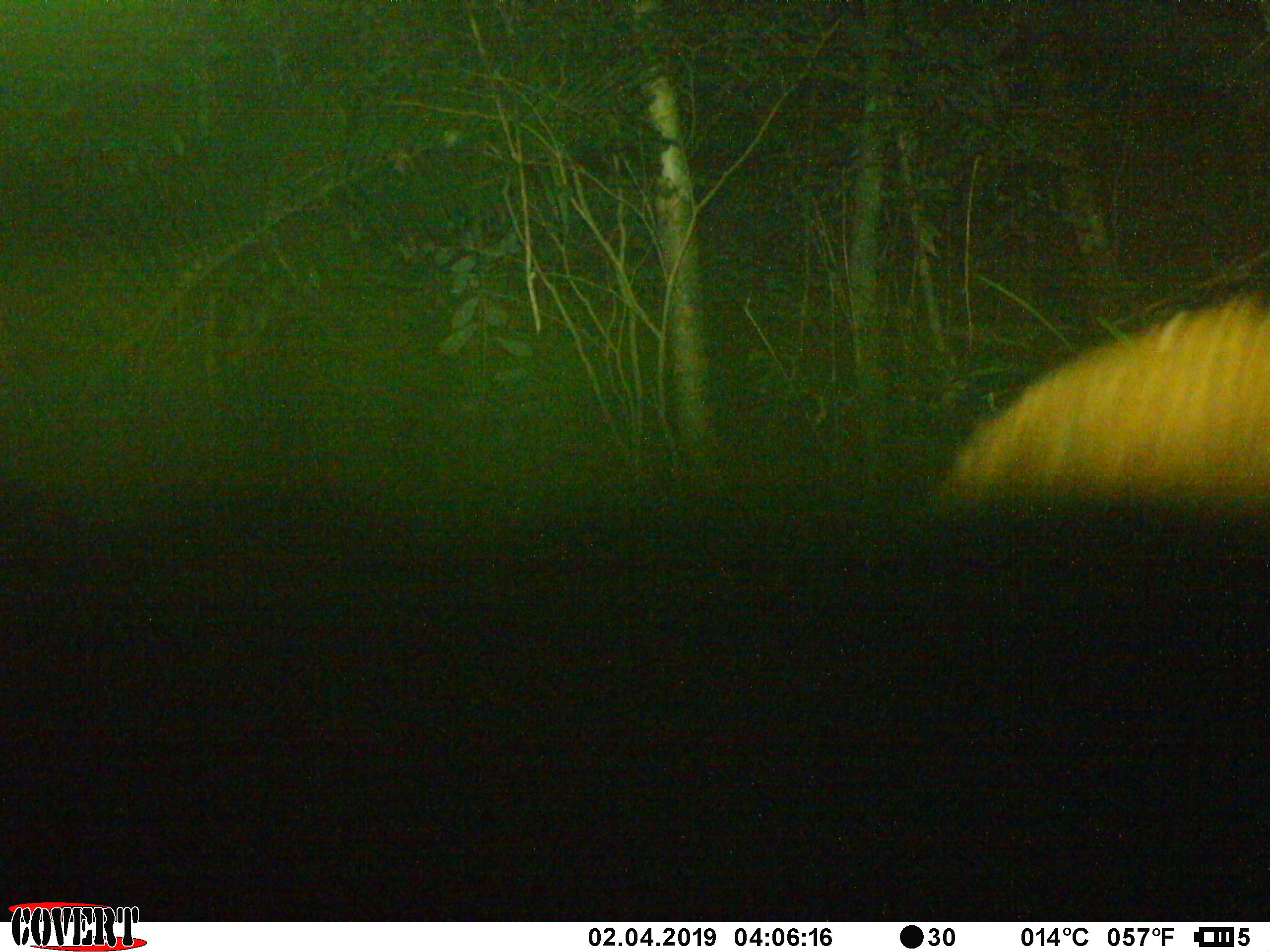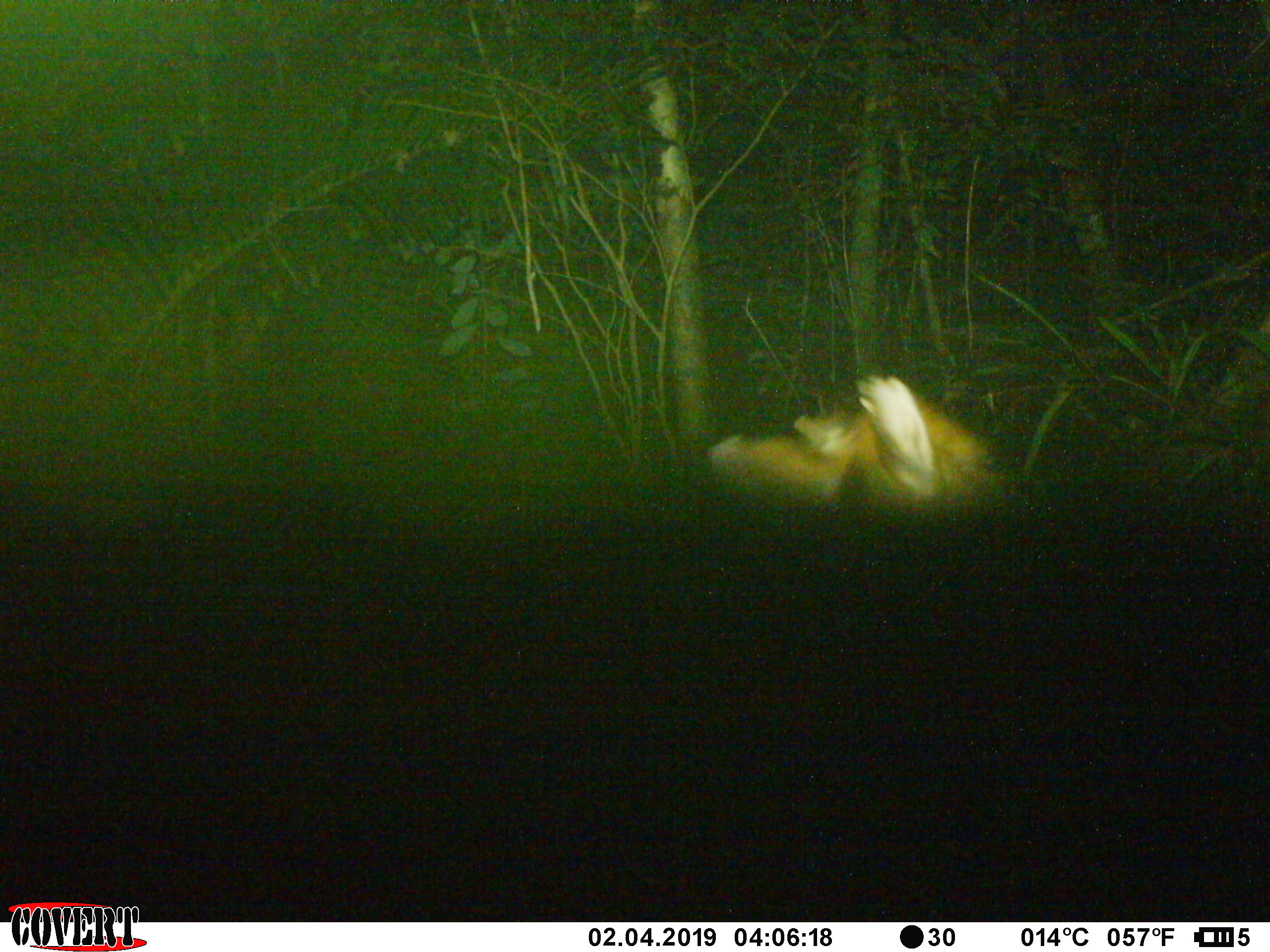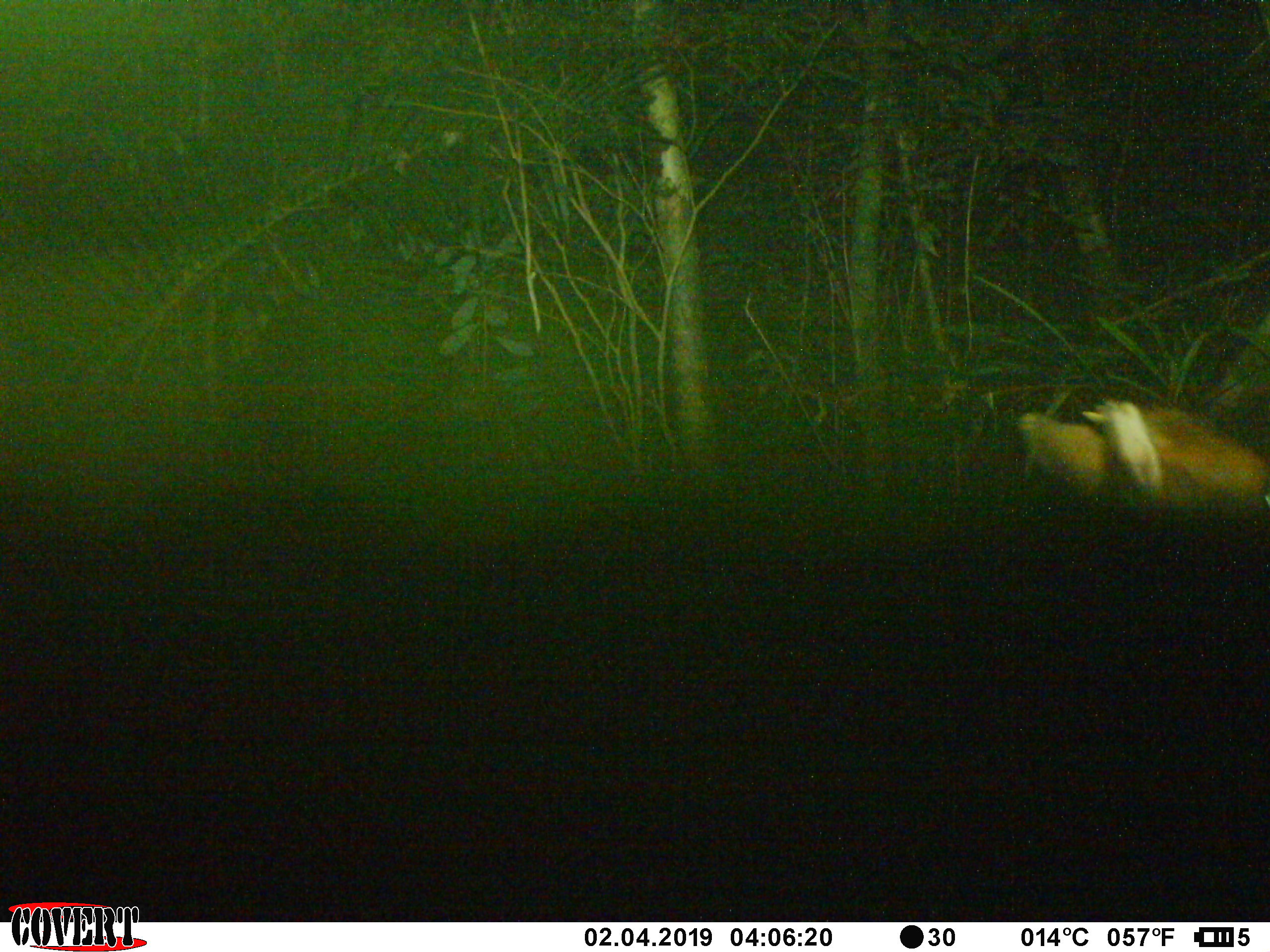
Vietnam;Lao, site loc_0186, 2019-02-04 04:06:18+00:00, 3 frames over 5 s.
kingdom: Animalia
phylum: Chordata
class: Mammalia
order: Artiodactyla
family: Cervidae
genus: Muntiacus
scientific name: Muntiacus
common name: muntjacs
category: unidentified muntjac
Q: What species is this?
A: Unidentified muntjac (muntjacs) (Muntiacus).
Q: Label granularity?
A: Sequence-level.